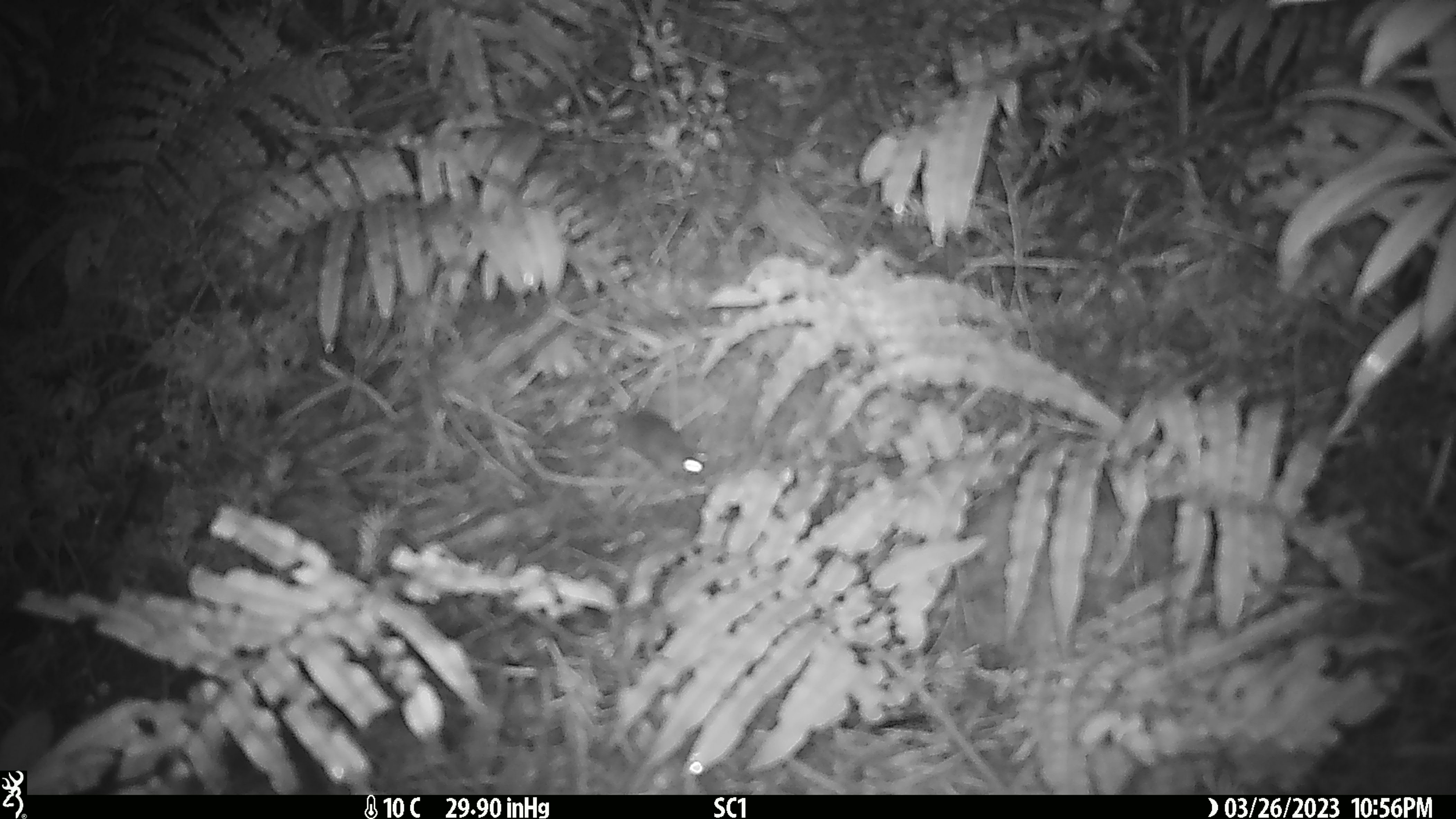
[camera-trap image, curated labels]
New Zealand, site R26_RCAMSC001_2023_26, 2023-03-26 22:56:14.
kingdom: Animalia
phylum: Chordata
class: Mammalia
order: Rodentia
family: Muridae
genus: Mus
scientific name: Mus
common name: mouse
Mouse (Mus).